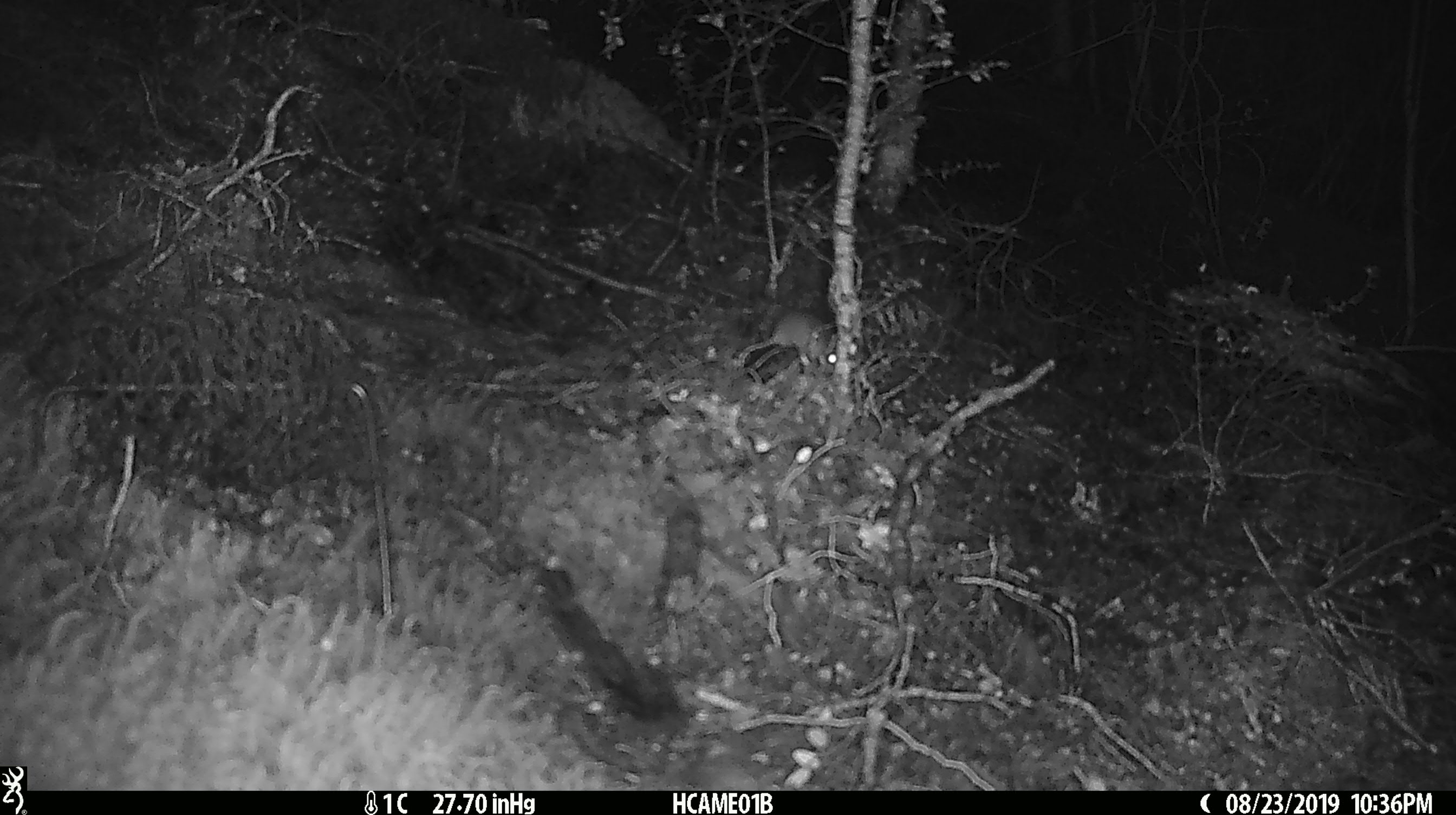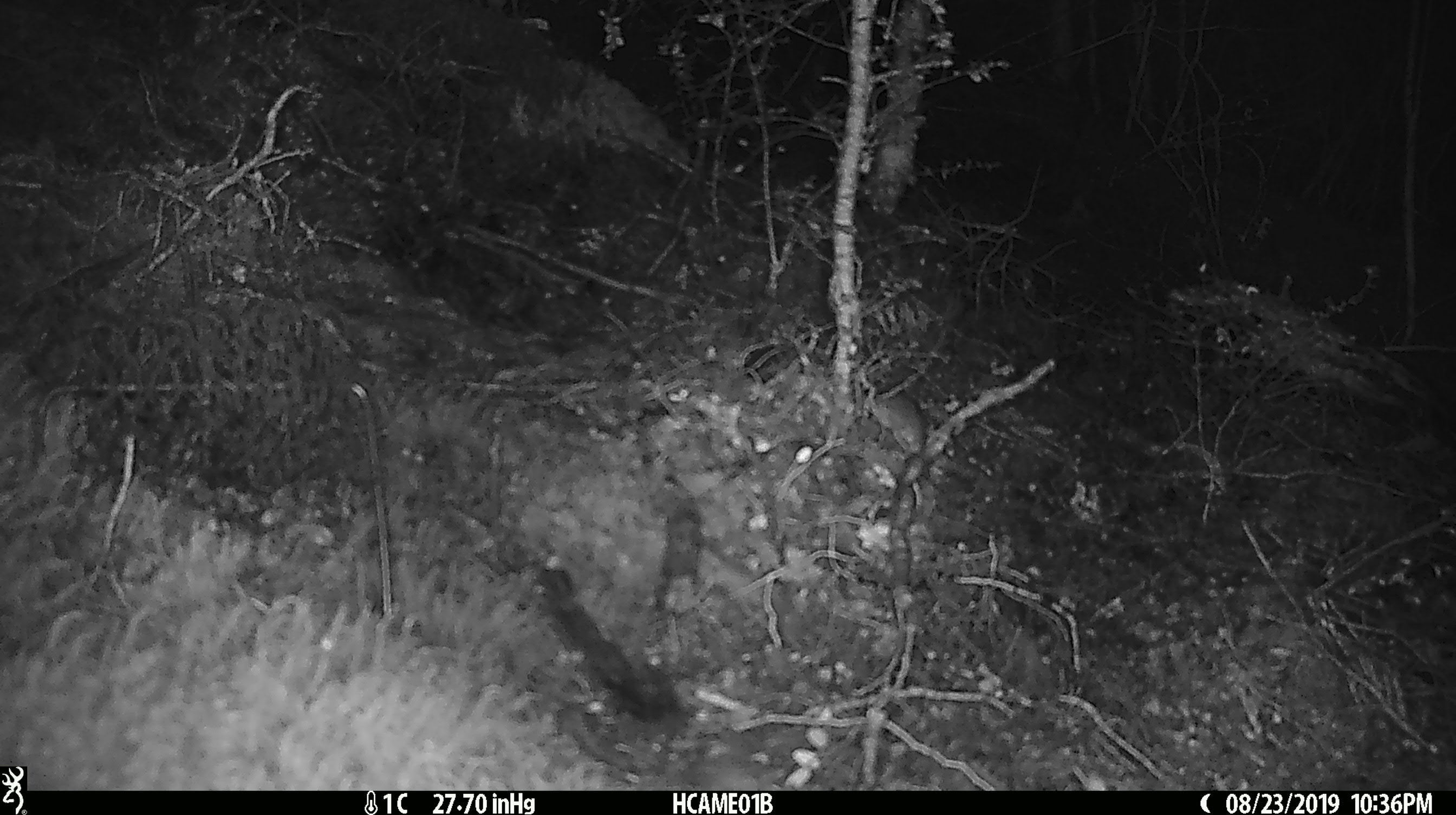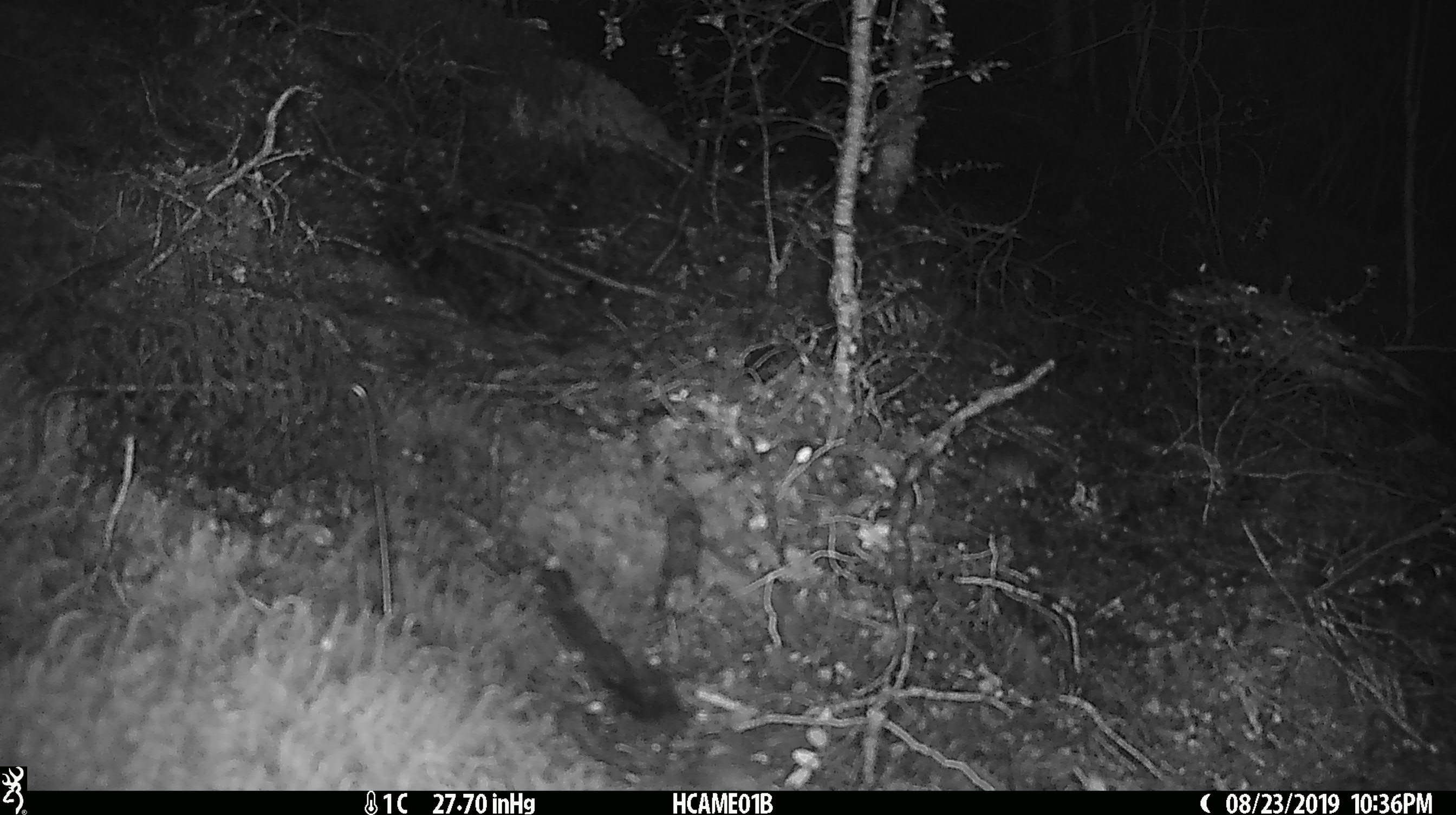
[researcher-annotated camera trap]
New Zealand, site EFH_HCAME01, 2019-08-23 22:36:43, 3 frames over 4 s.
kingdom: Animalia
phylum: Chordata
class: Mammalia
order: Rodentia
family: Muridae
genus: Mus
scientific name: Mus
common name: mouse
Mouse (Mus).